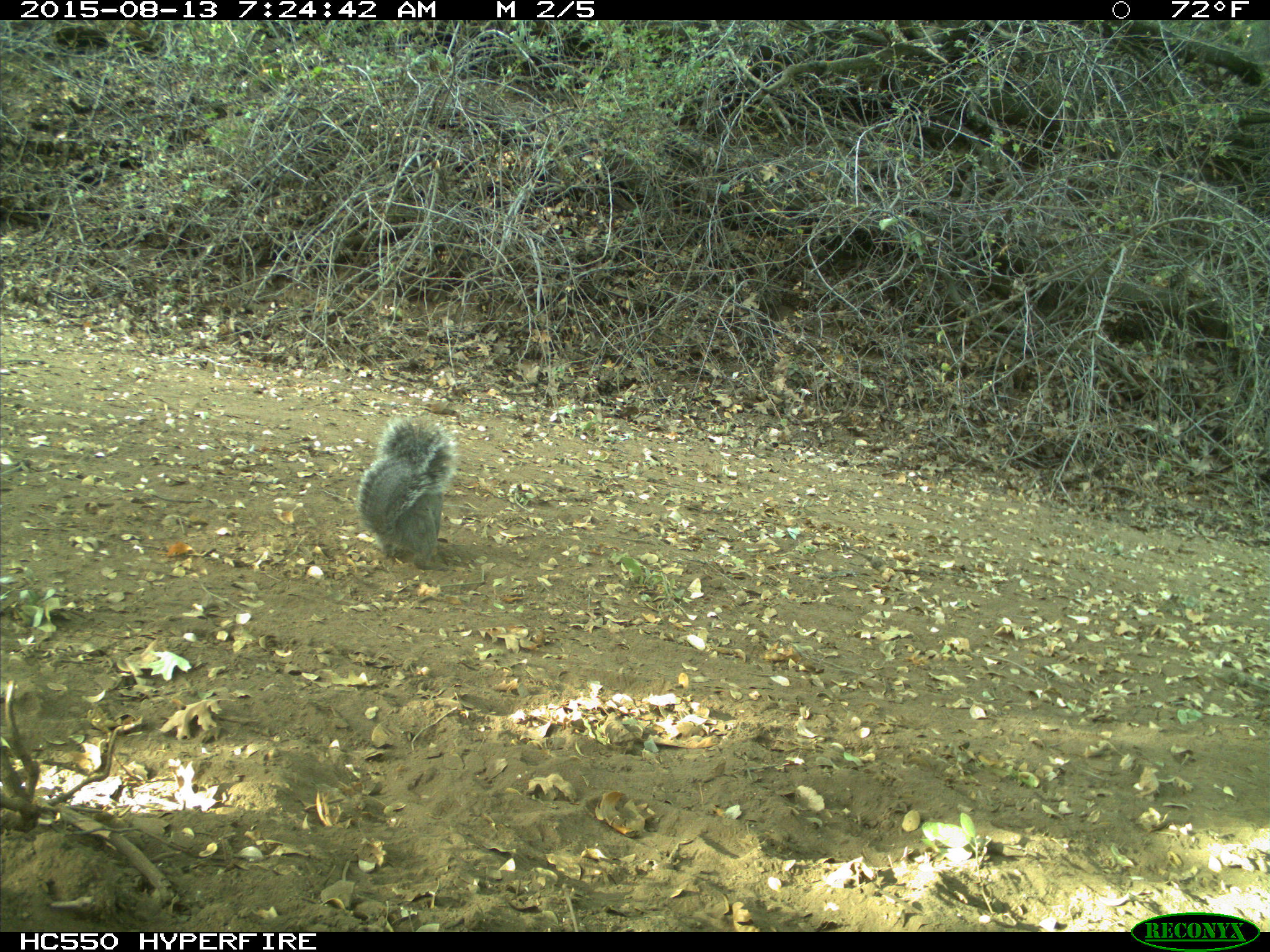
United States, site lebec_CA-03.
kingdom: Animalia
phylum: Chordata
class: Mammalia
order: Rodentia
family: Sciuridae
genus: Sciurus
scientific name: Sciurus carolinensis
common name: eastern gray squirrel